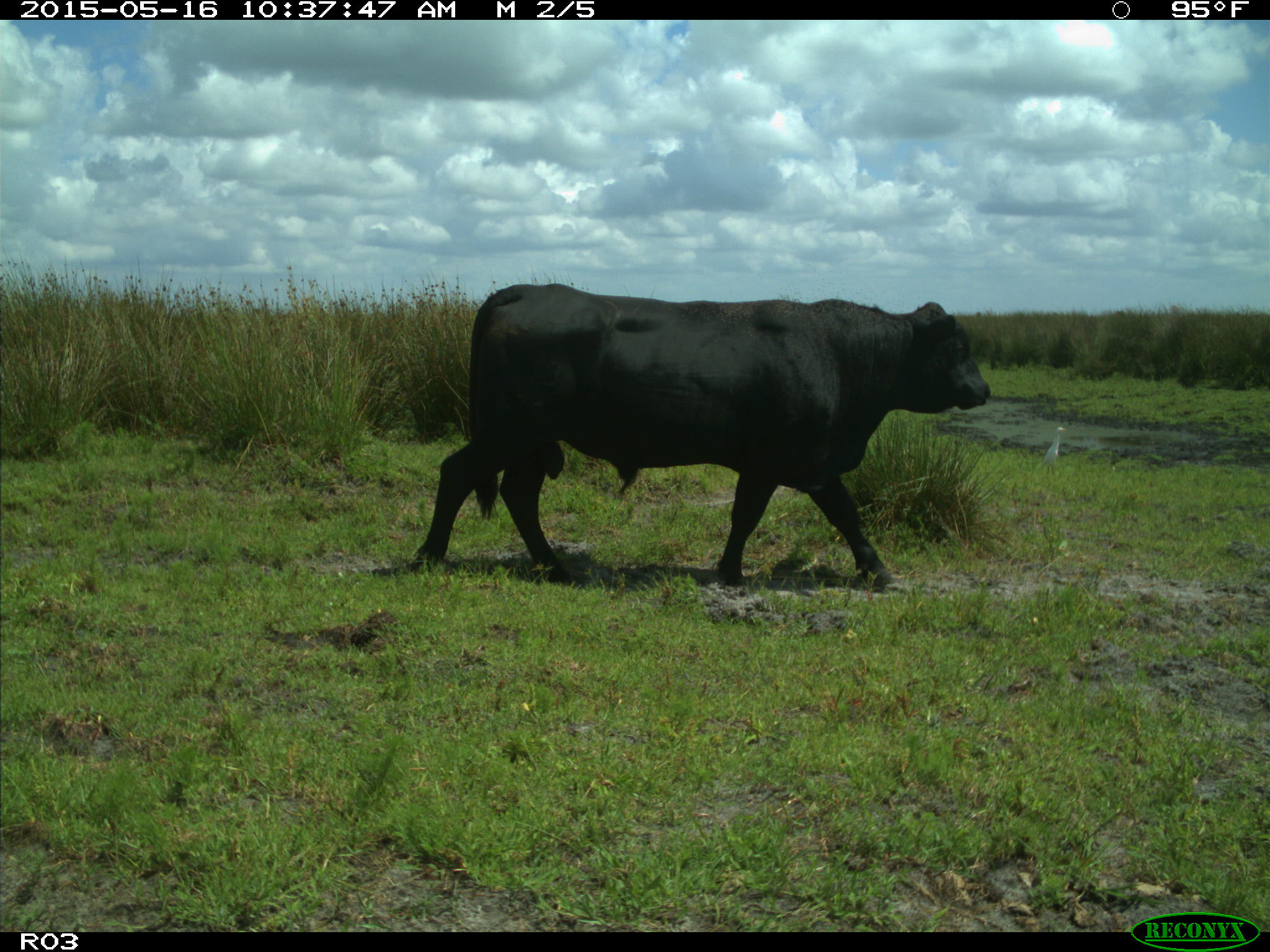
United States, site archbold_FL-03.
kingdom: Animalia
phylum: Chordata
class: Mammalia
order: Artiodactyla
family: Bovidae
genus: Bos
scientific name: Bos taurus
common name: domestic cow